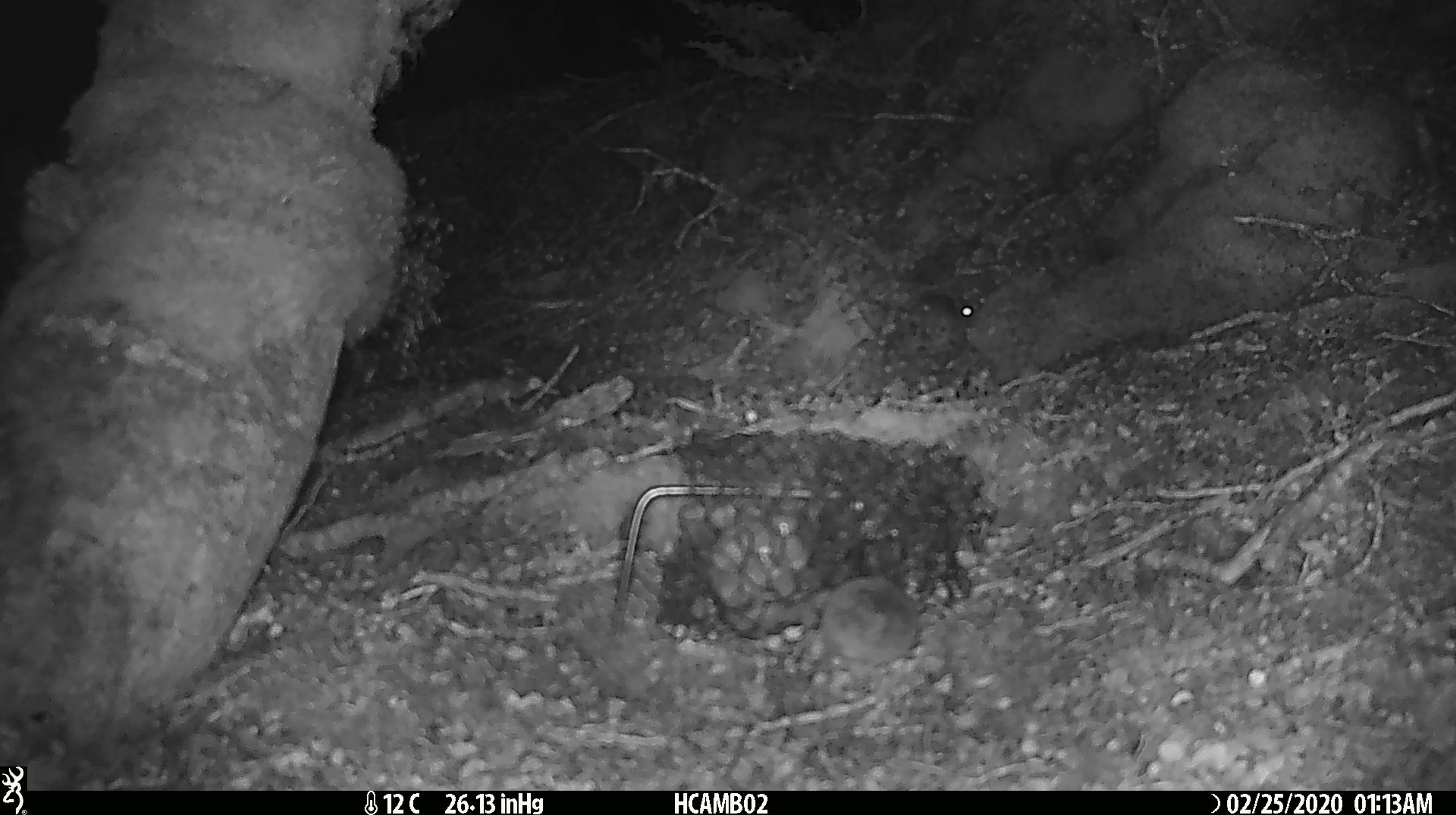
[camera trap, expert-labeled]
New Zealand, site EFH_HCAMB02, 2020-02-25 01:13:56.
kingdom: Animalia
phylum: Chordata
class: Mammalia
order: Rodentia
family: Muridae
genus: Mus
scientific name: Mus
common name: mouse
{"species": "mouse (Mus)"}